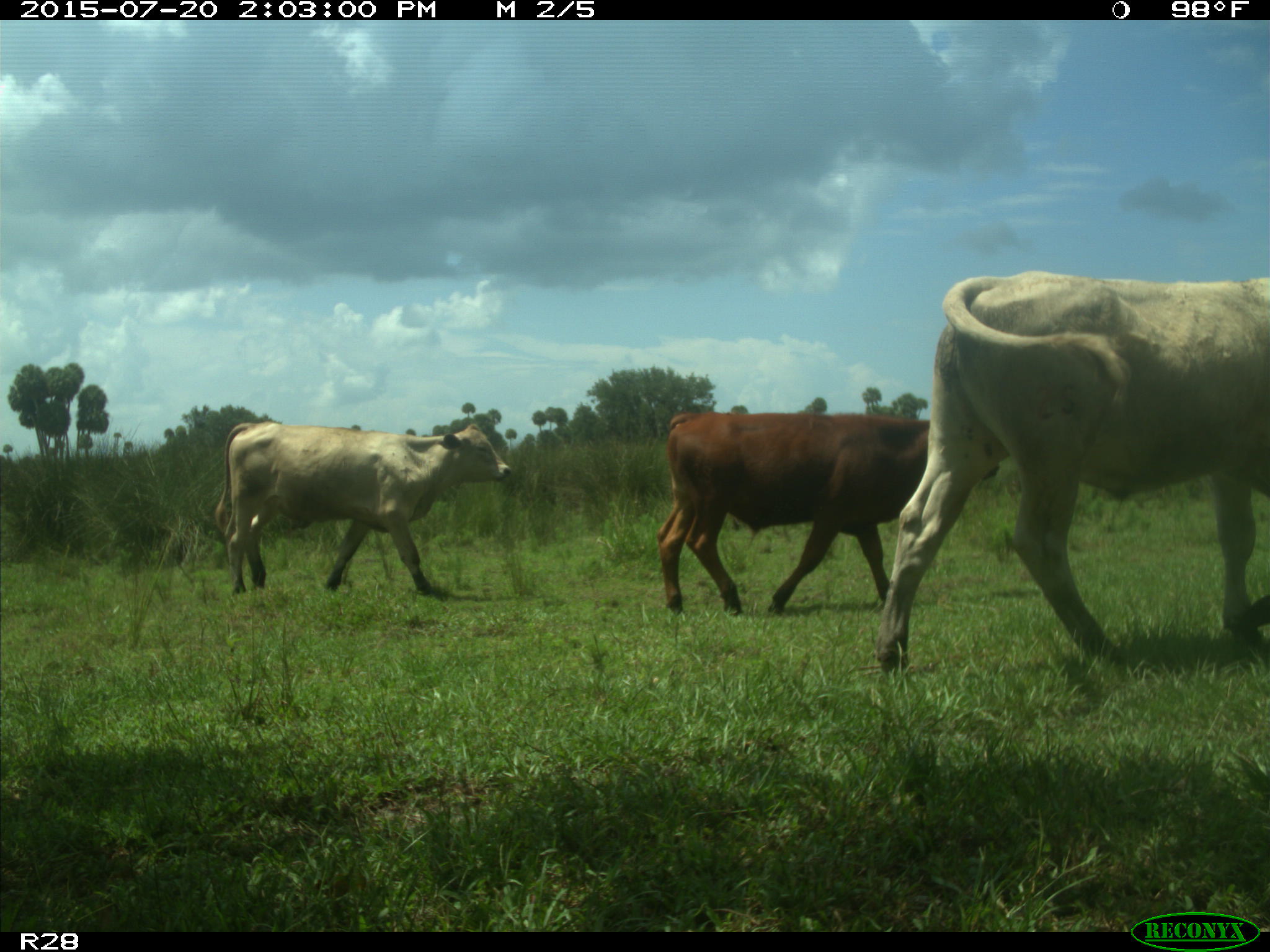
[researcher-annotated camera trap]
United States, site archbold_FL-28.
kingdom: Animalia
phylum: Chordata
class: Mammalia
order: Artiodactyla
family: Bovidae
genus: Bos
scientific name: Bos taurus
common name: domestic cow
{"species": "Bos taurus (domestic cow)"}